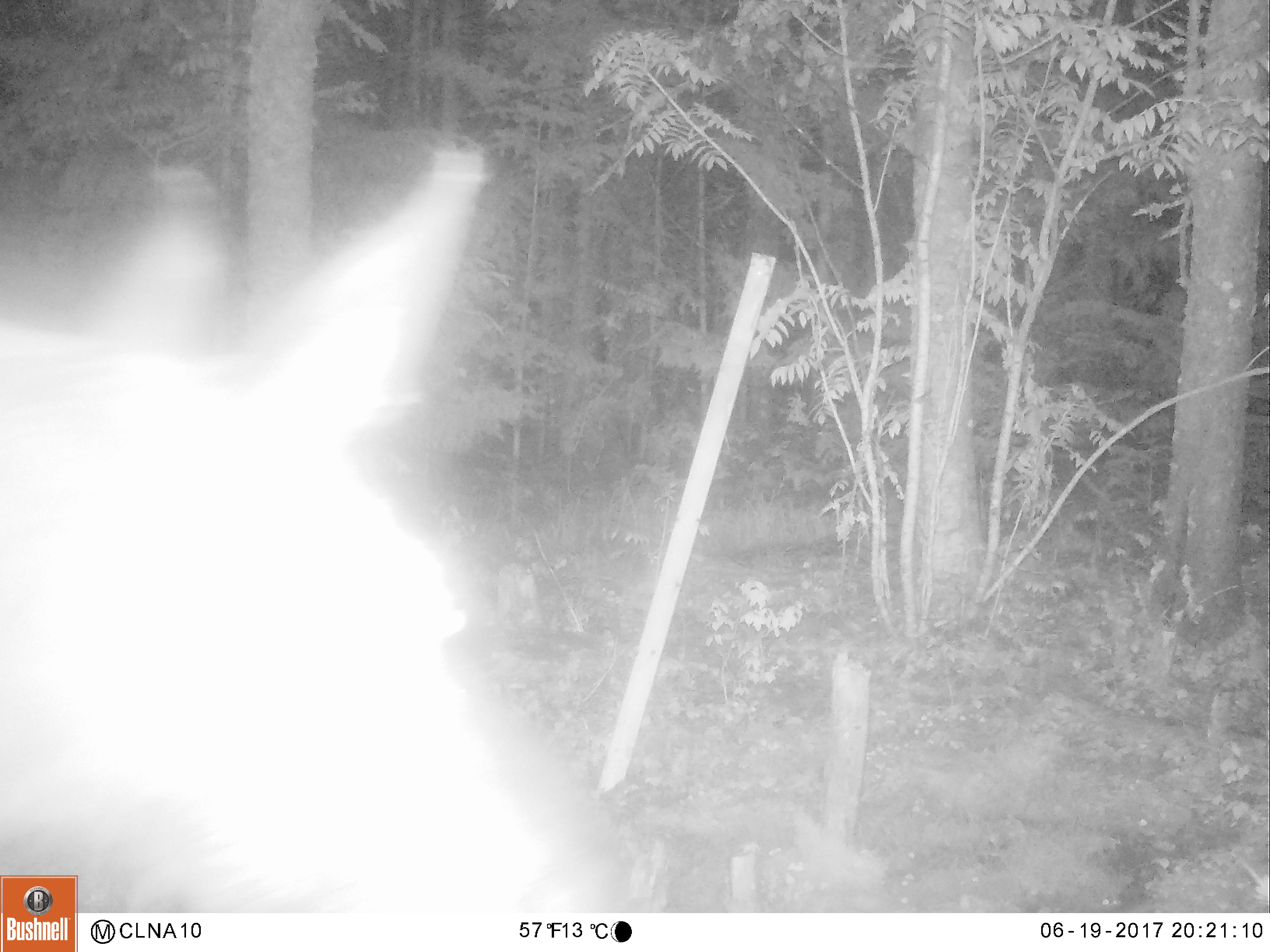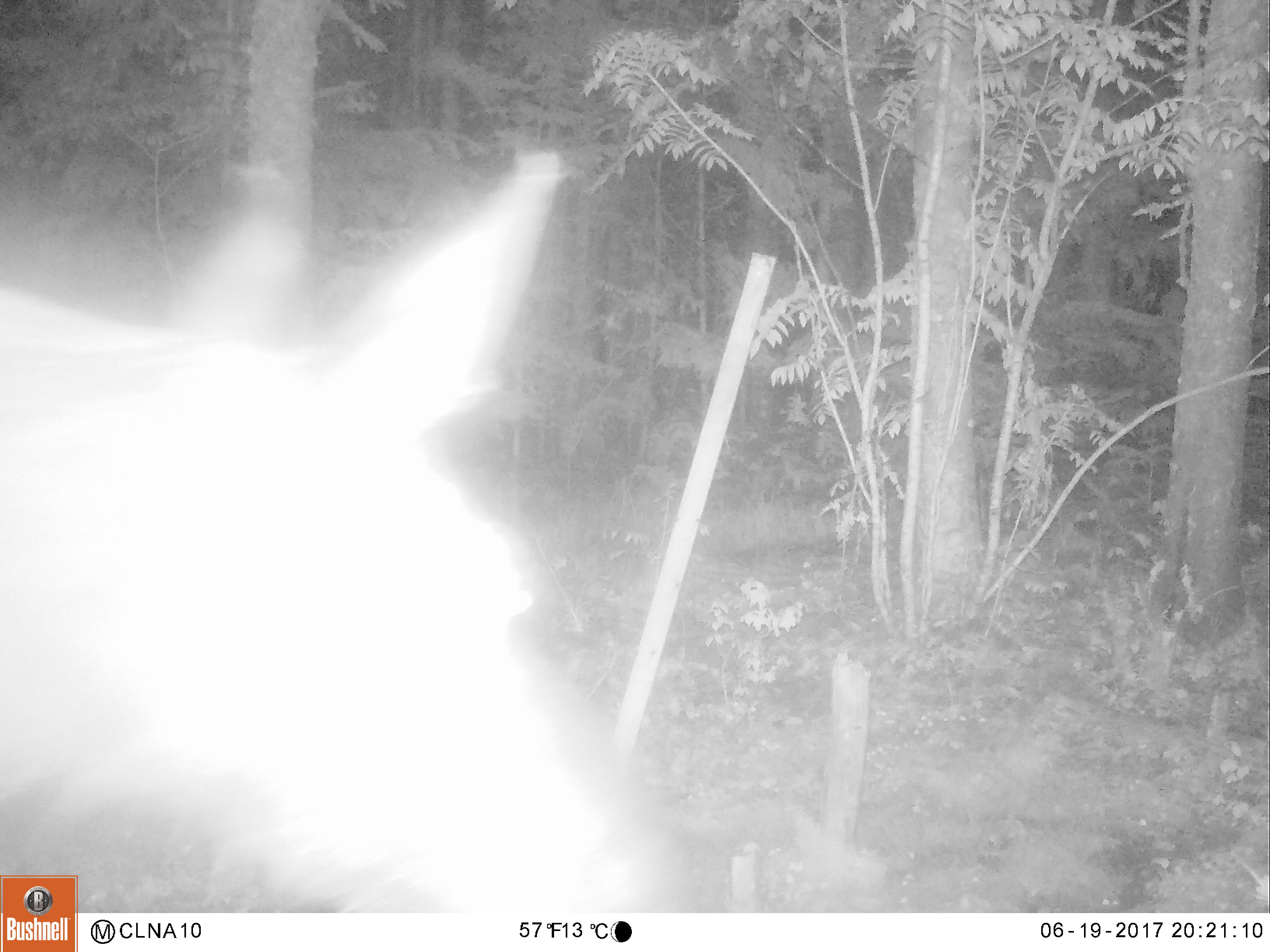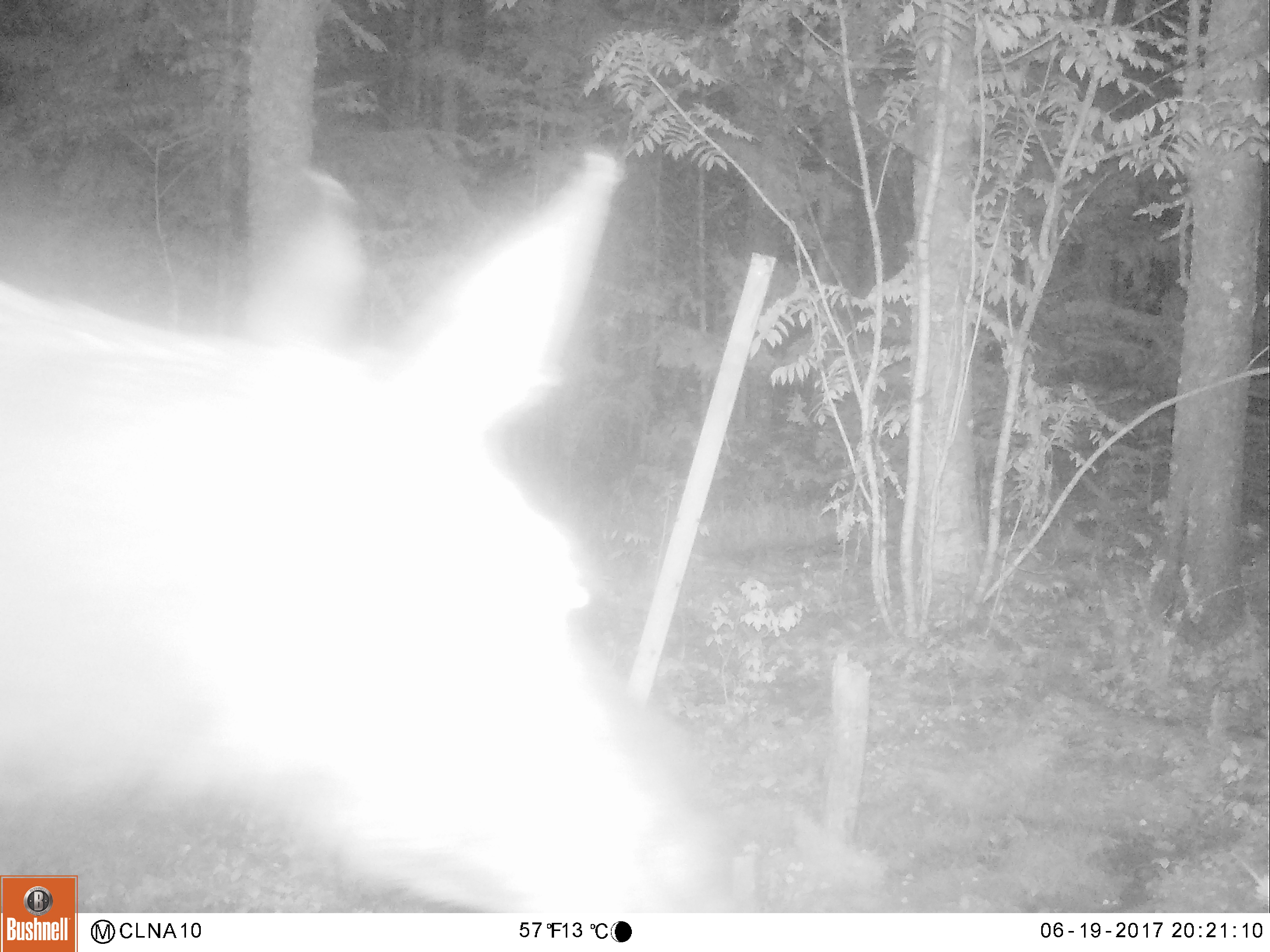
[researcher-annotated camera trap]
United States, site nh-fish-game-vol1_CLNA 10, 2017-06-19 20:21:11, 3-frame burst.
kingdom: Animalia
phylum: Chordata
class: Mammalia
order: Artiodactyla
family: Cervidae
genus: Alces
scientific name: Alces alces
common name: moose